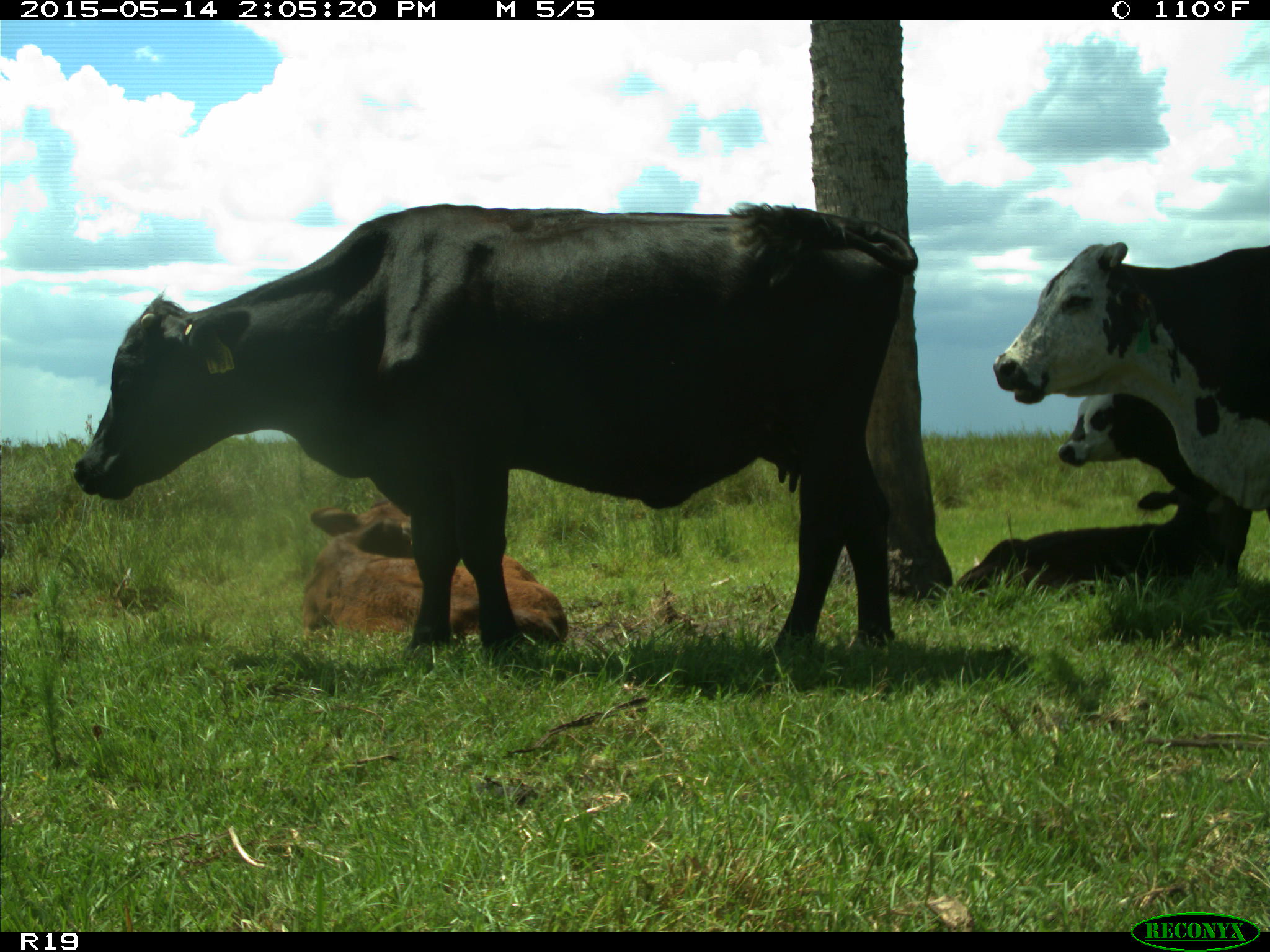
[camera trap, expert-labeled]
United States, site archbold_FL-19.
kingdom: Animalia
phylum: Chordata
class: Mammalia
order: Artiodactyla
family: Bovidae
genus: Bos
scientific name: Bos taurus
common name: domestic cow